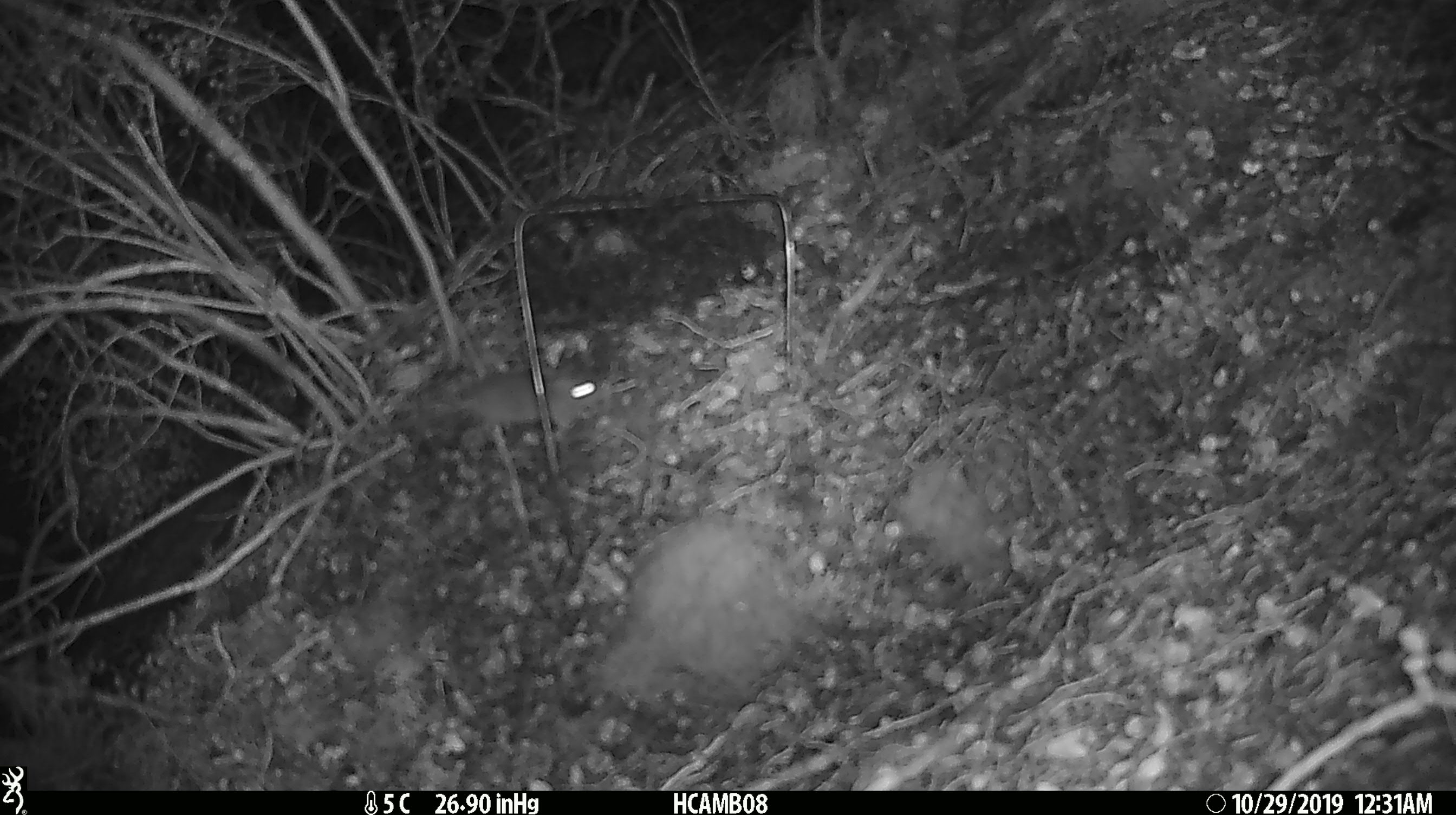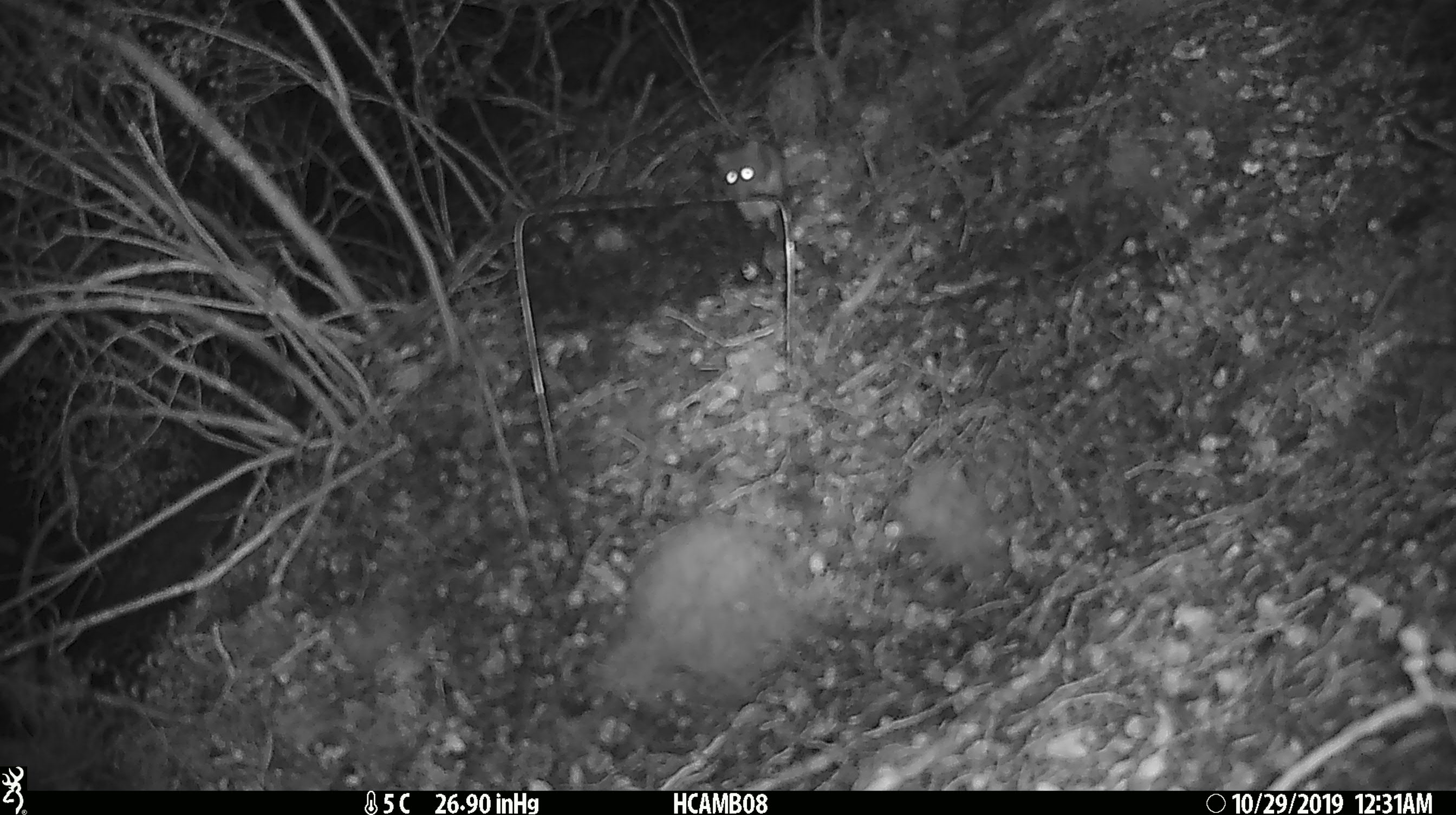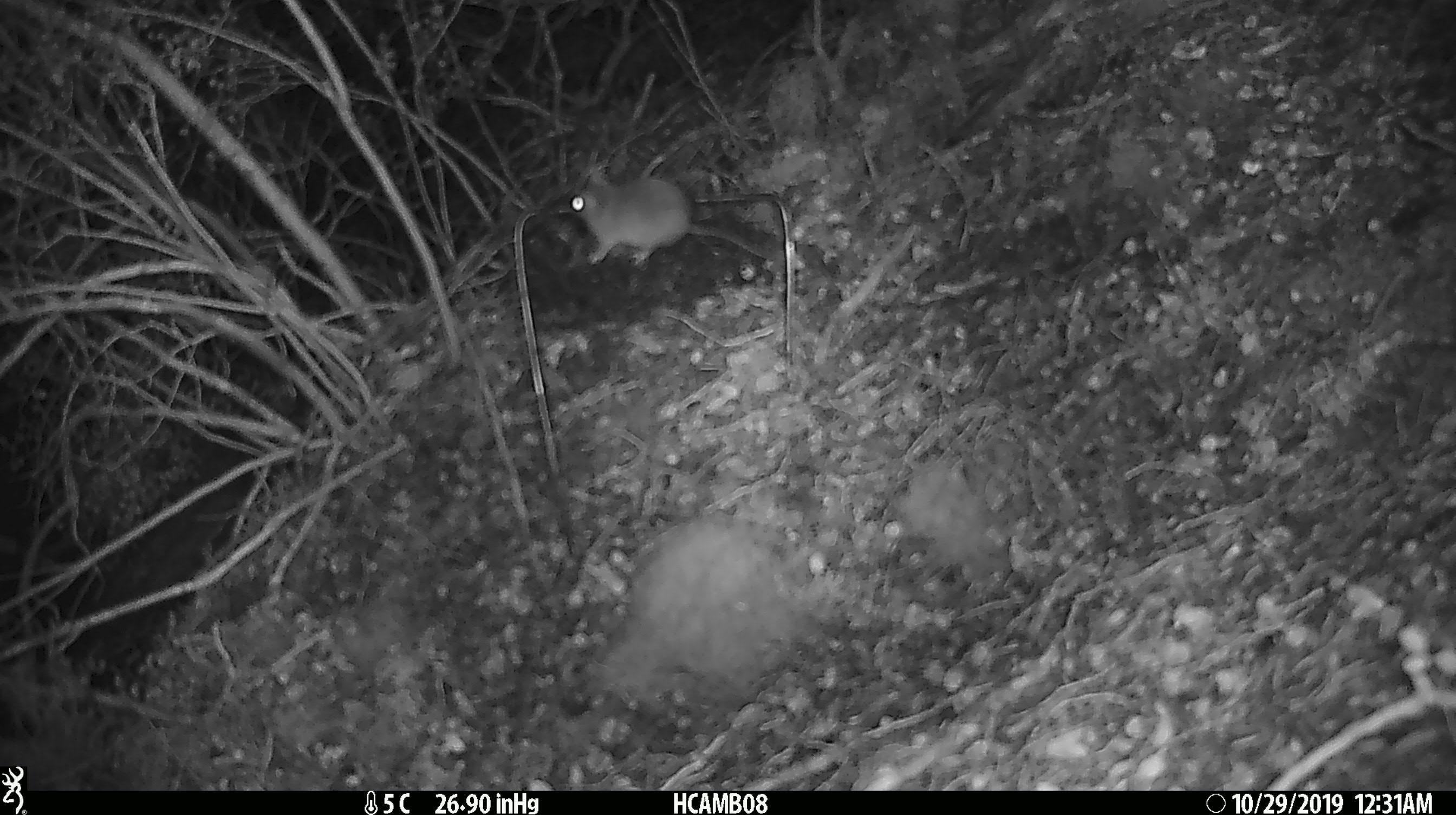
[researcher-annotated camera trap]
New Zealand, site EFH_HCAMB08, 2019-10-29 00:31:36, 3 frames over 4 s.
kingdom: Animalia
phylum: Chordata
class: Mammalia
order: Rodentia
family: Muridae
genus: Mus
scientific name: Mus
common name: mouse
Mouse (Mus).